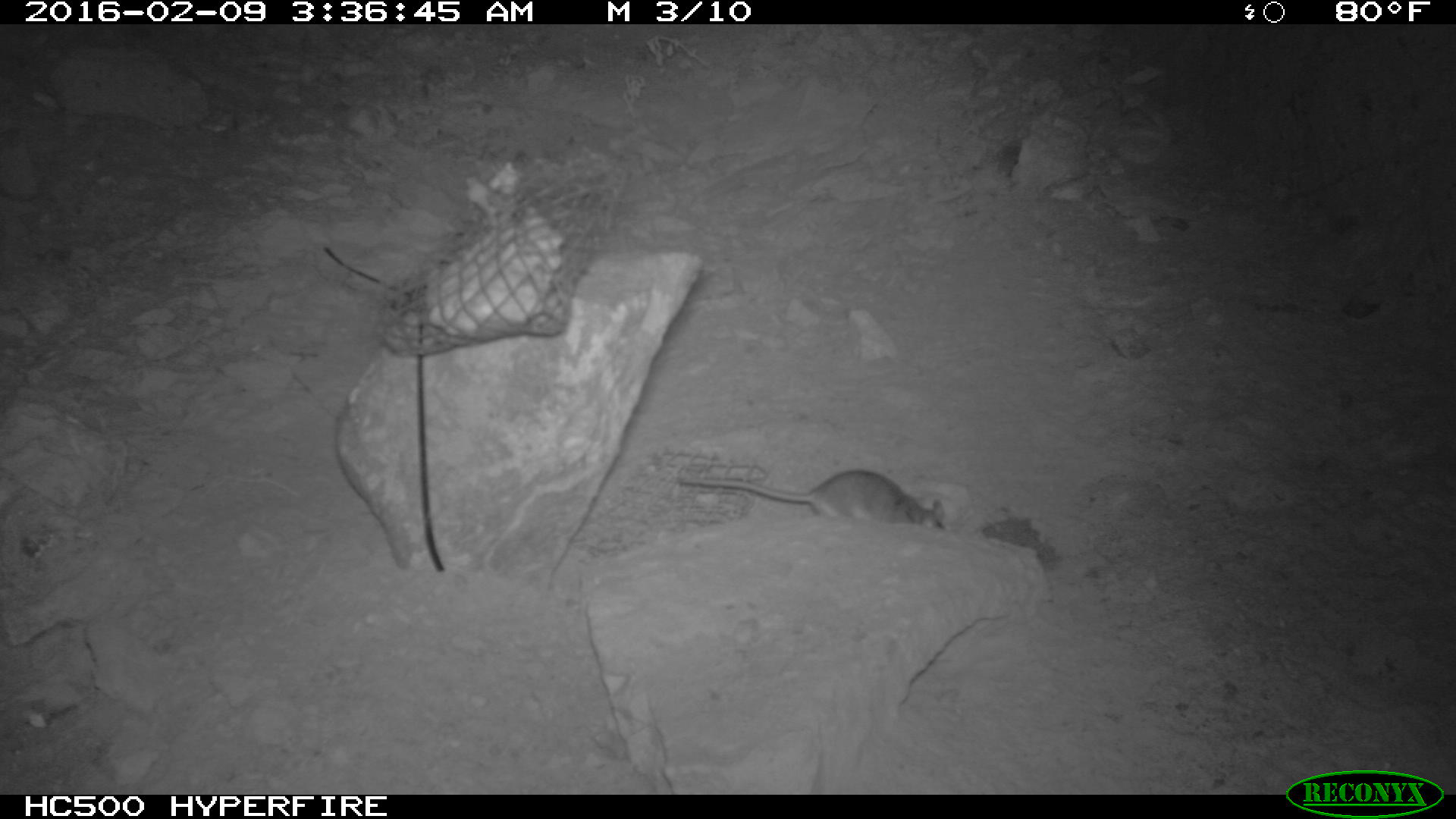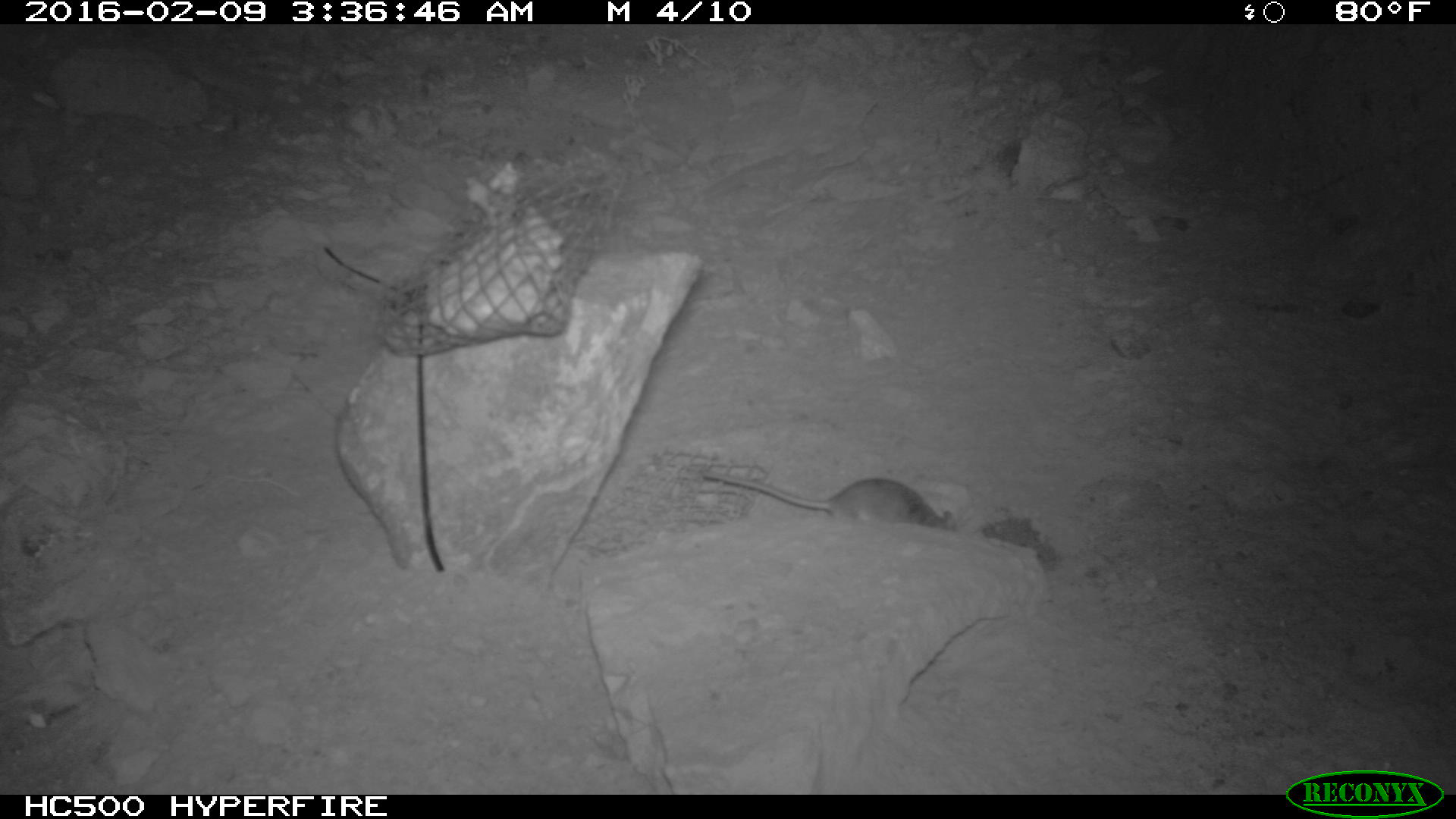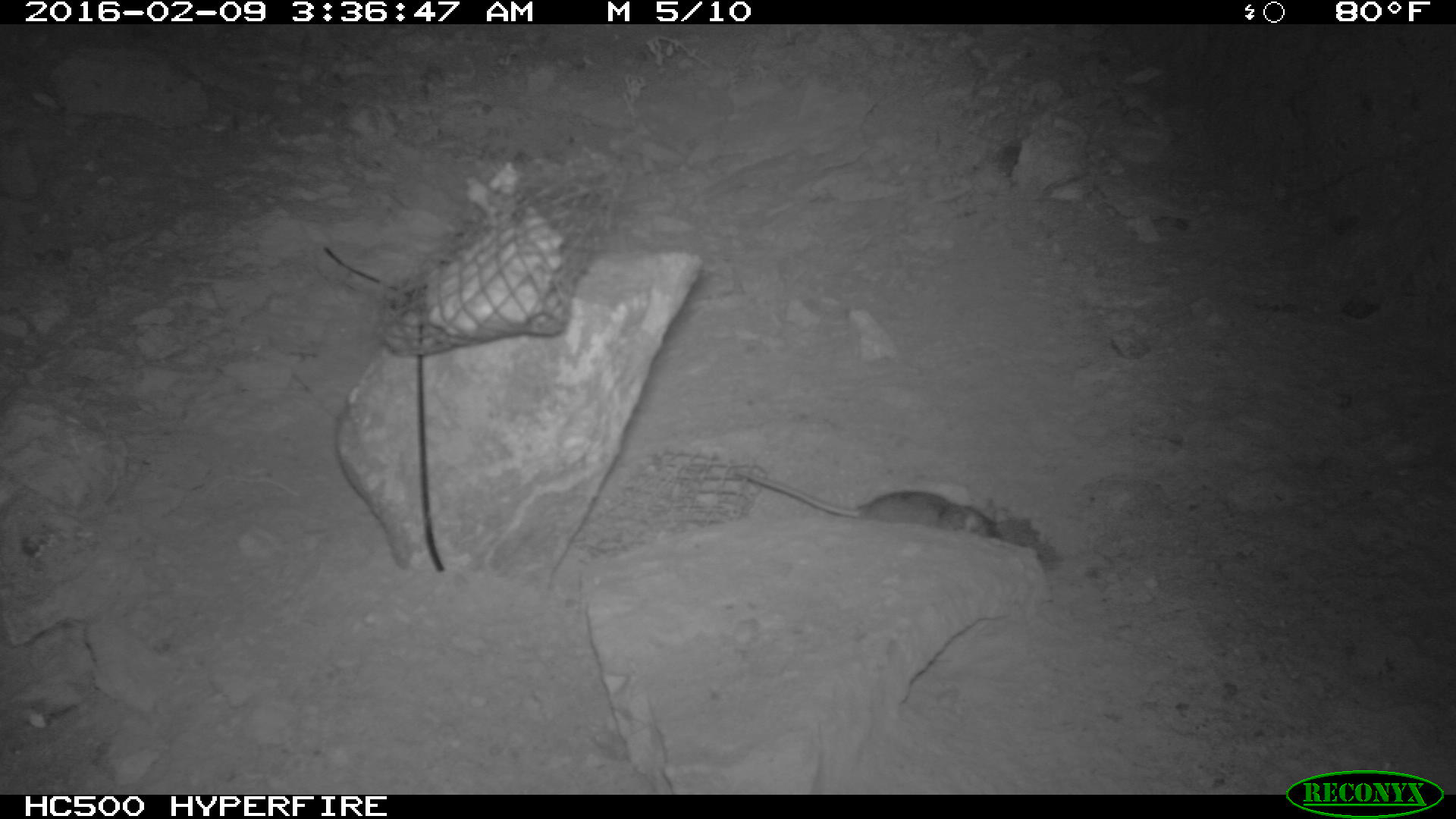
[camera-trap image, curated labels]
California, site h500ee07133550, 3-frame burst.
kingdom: Animalia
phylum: Chordata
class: Mammalia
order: Rodentia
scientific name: Rodentia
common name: rodent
Rodent (Rodentia).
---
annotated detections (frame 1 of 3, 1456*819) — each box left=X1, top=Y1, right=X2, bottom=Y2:
rodent: left=672, top=463, right=946, bottom=529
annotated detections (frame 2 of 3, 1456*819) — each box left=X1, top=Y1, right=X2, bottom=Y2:
rodent: left=701, top=470, right=959, bottom=533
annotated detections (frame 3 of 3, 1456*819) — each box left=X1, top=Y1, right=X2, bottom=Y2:
rodent: left=735, top=472, right=1007, bottom=539